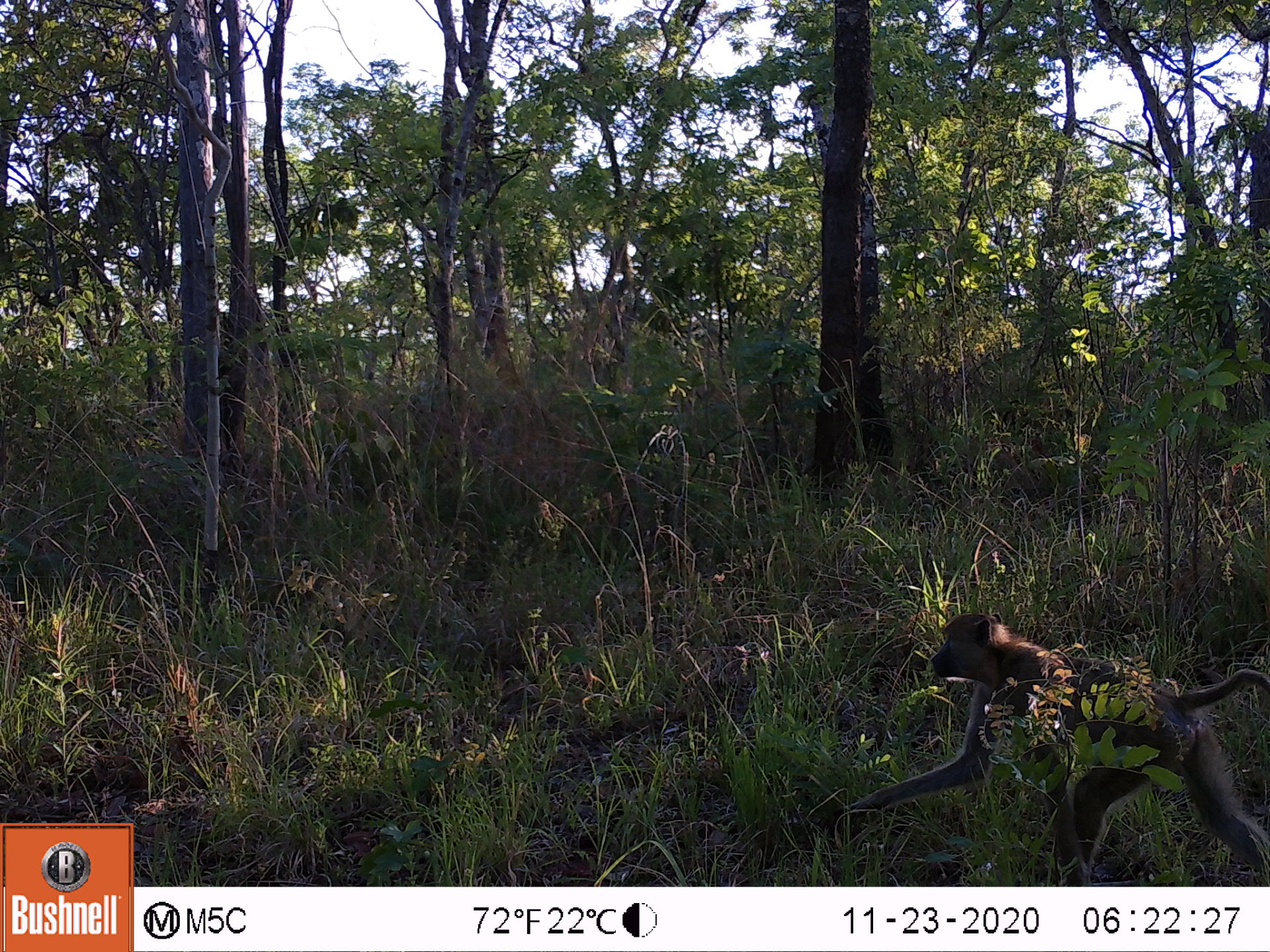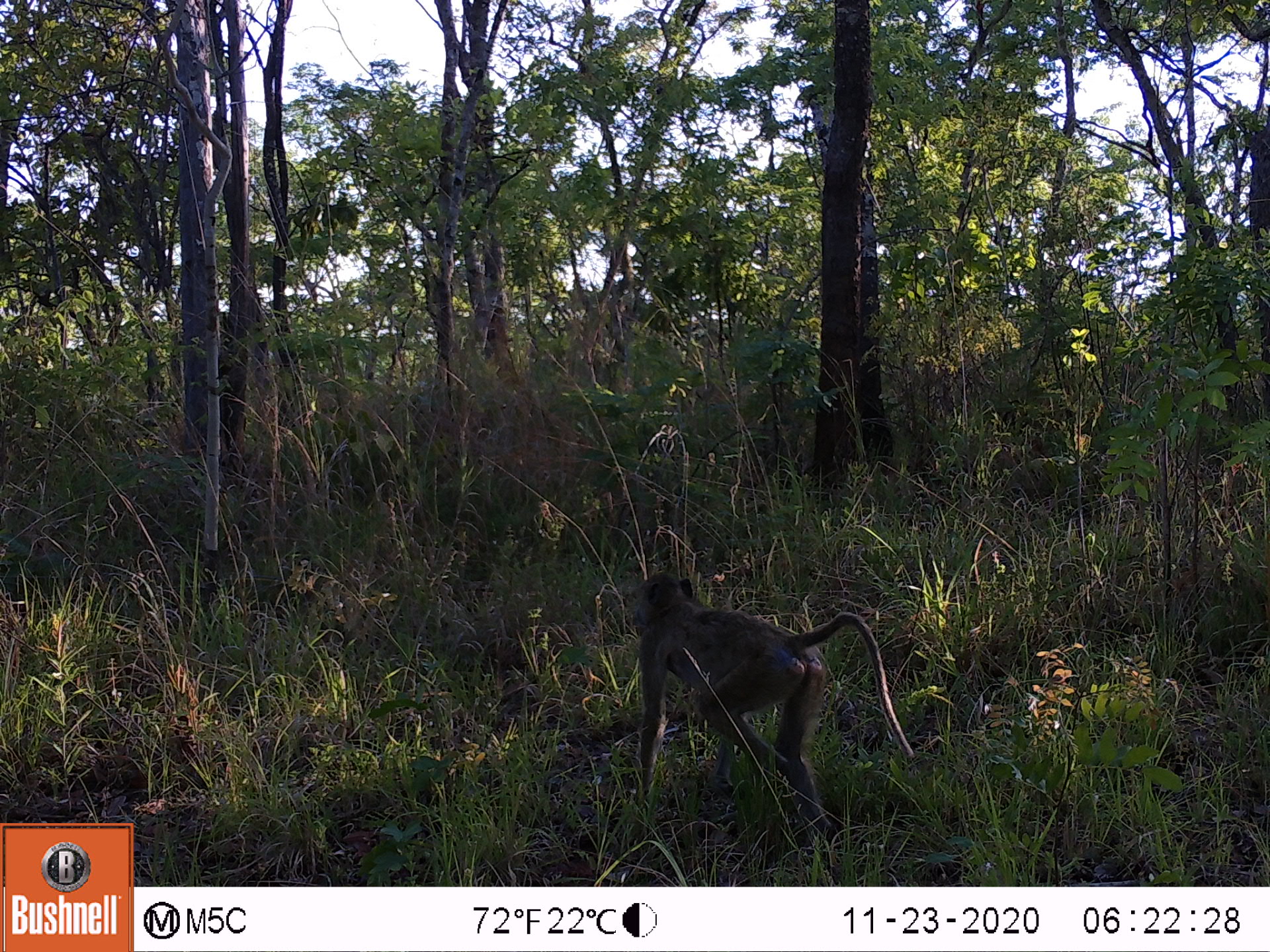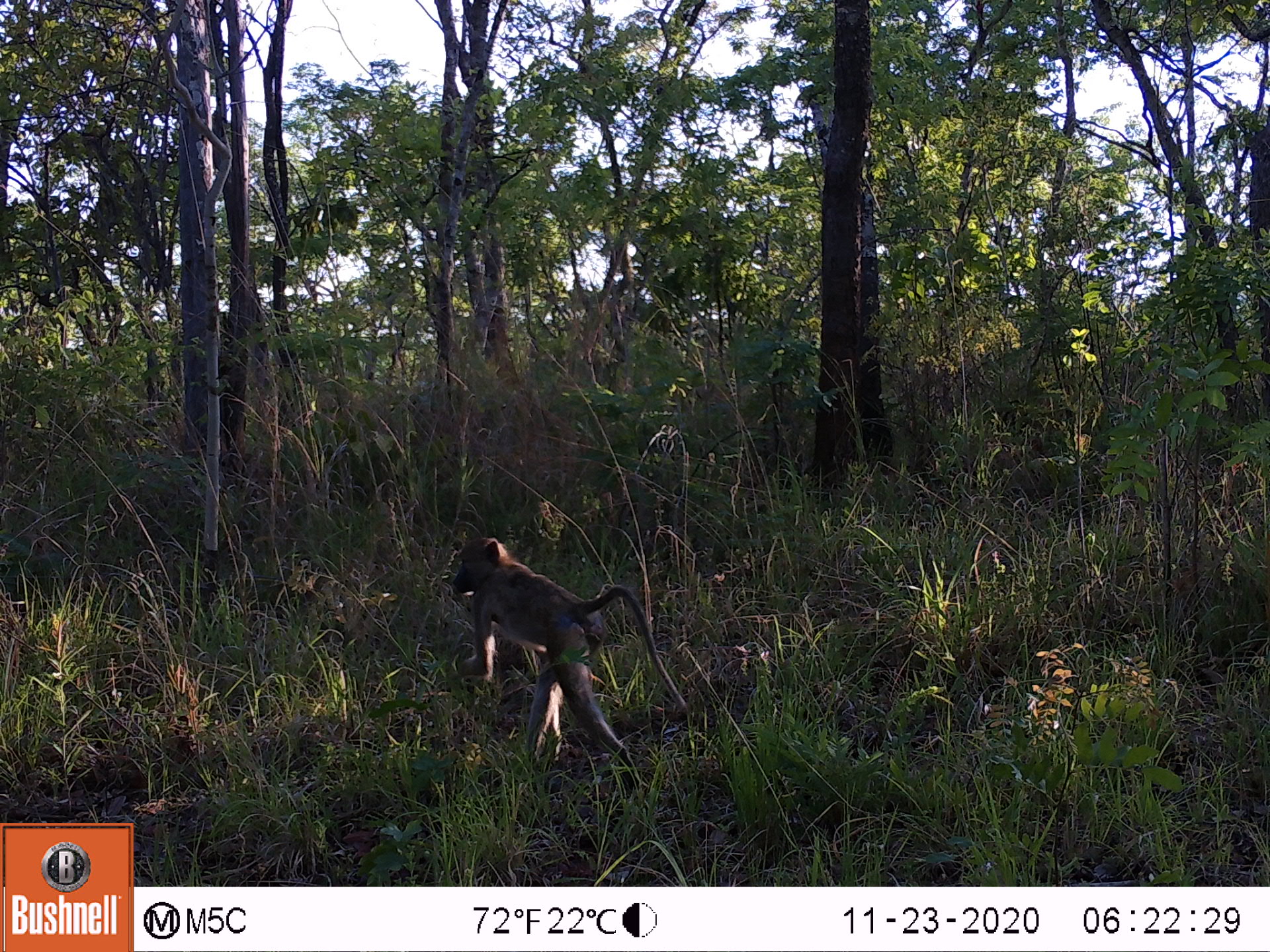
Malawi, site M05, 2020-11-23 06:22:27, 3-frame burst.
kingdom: Animalia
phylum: Chordata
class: Mammalia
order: Primates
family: Cercopithecidae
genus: Papio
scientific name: Papio cynocephalus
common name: yellow baboon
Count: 1.